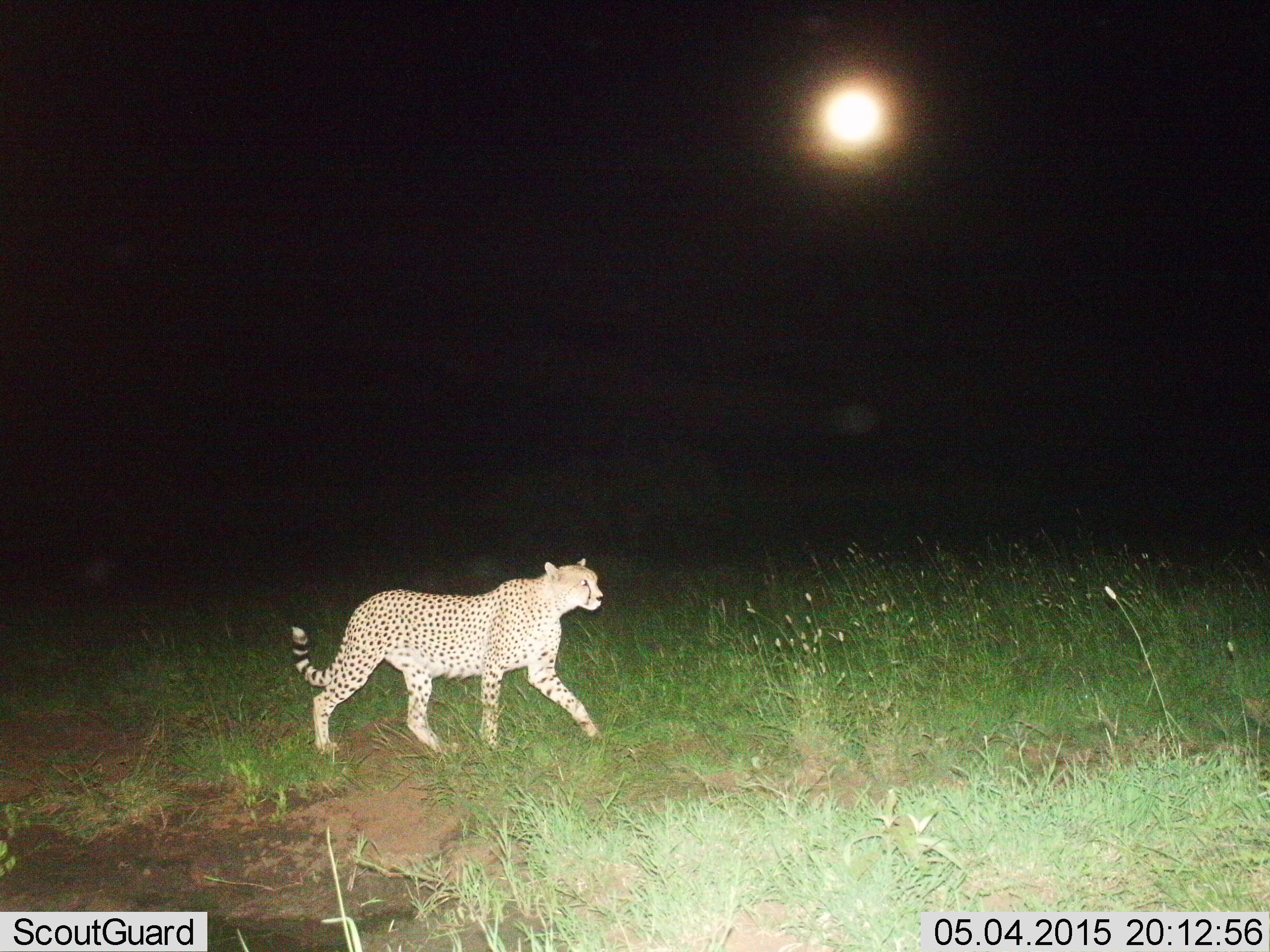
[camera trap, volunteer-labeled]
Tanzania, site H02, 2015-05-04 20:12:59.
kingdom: Animalia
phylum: Chordata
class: Mammalia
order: Carnivora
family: Felidae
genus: Acinonyx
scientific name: Acinonyx jubatus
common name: cheetah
Cheetah (Acinonyx jubatus), count 1. Behavior (volunteer vote fractions): standing 20%, resting 0%, moving 100%, interacting 0%. Young present (vote fraction): 0%. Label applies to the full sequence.